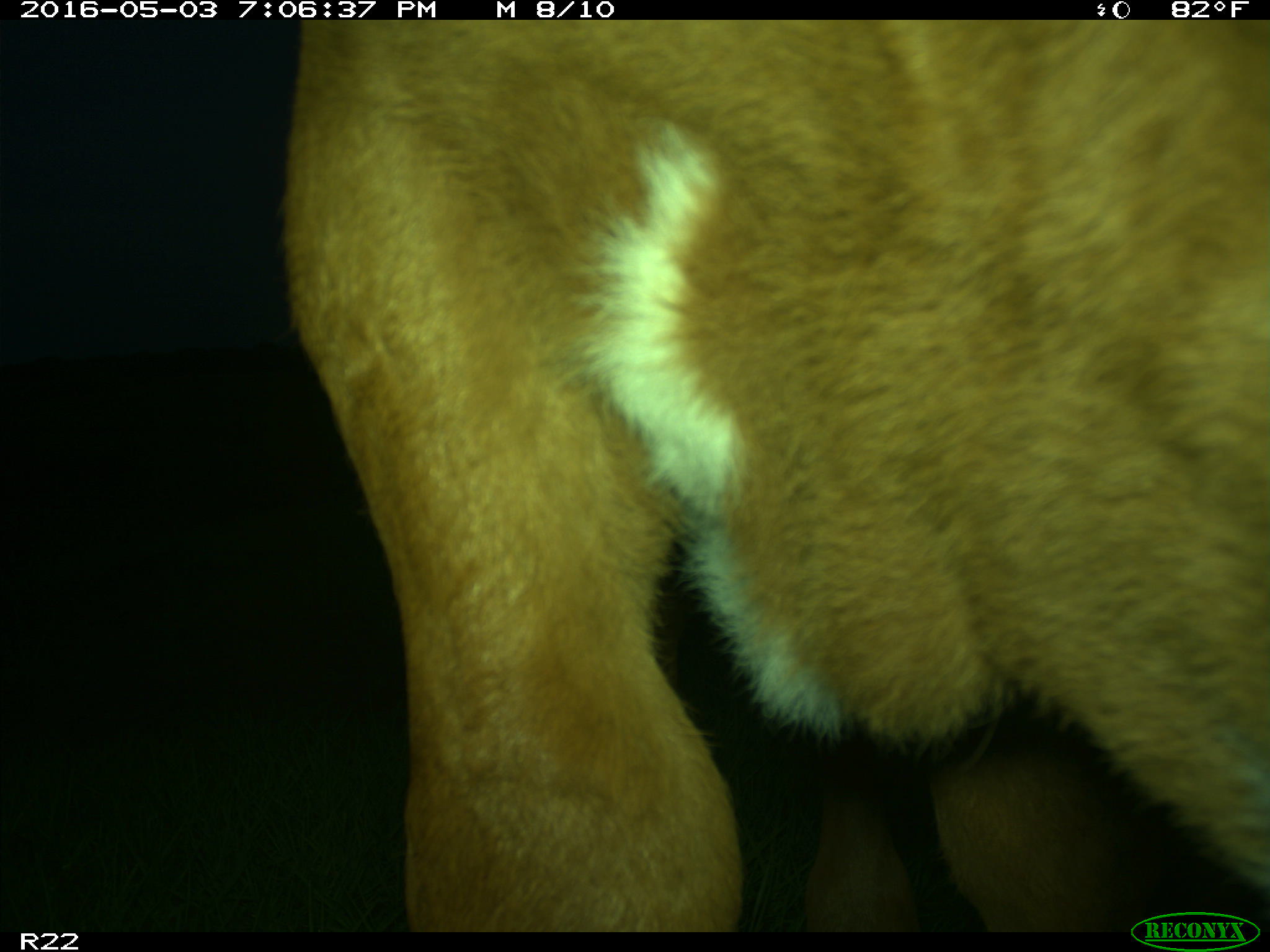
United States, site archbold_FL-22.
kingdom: Animalia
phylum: Chordata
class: Mammalia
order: Artiodactyla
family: Bovidae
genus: Bos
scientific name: Bos taurus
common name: domestic cow